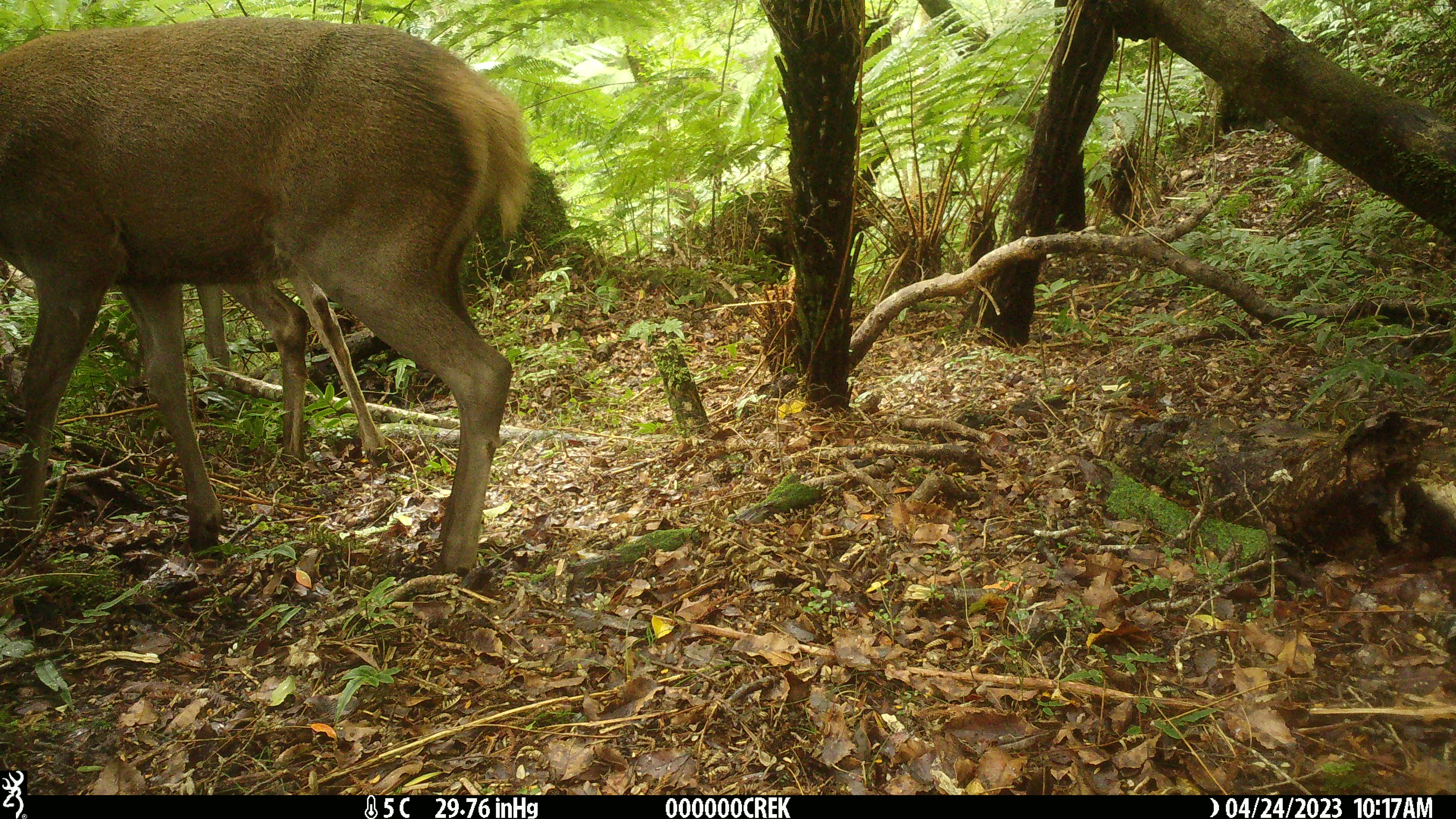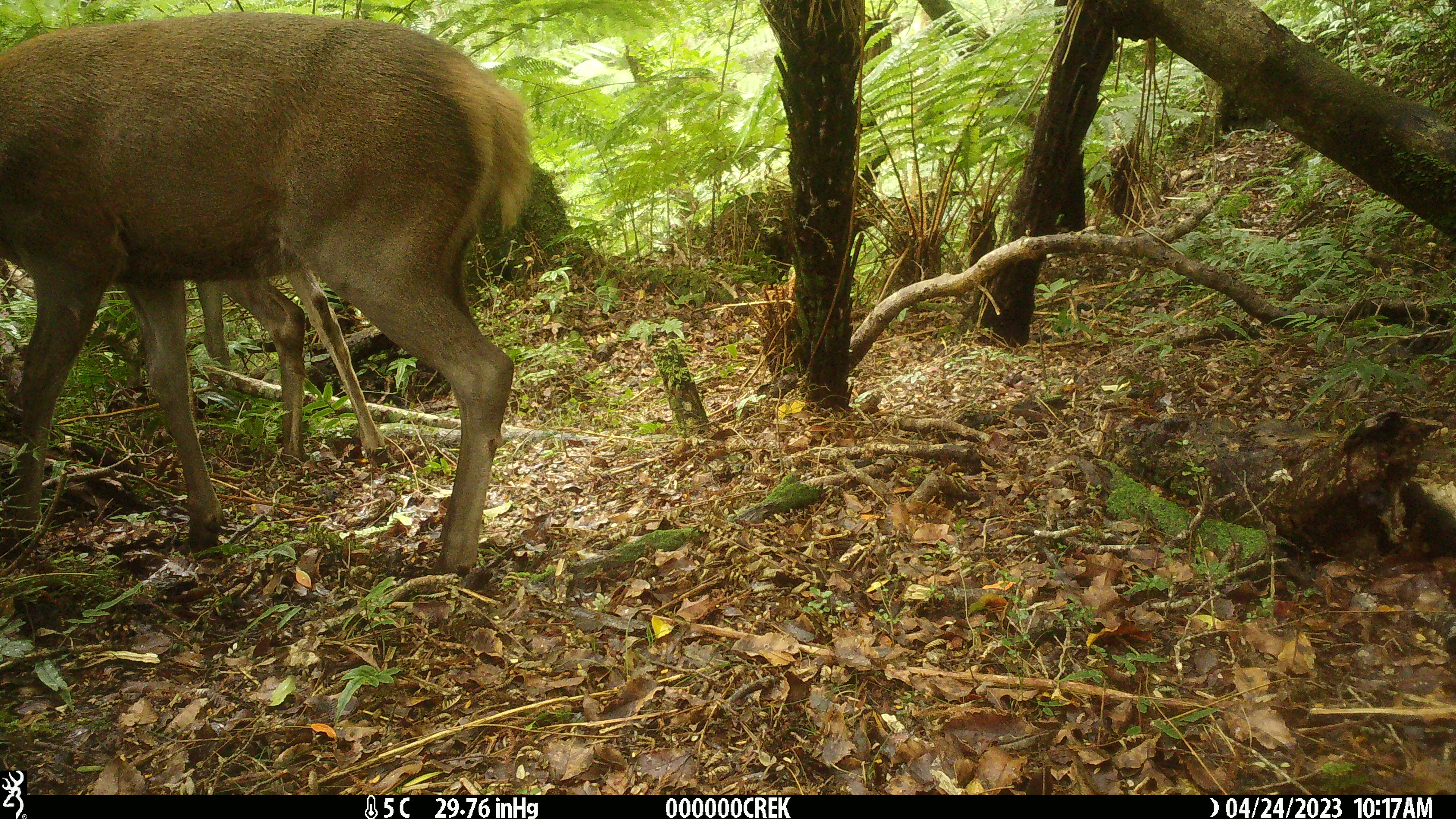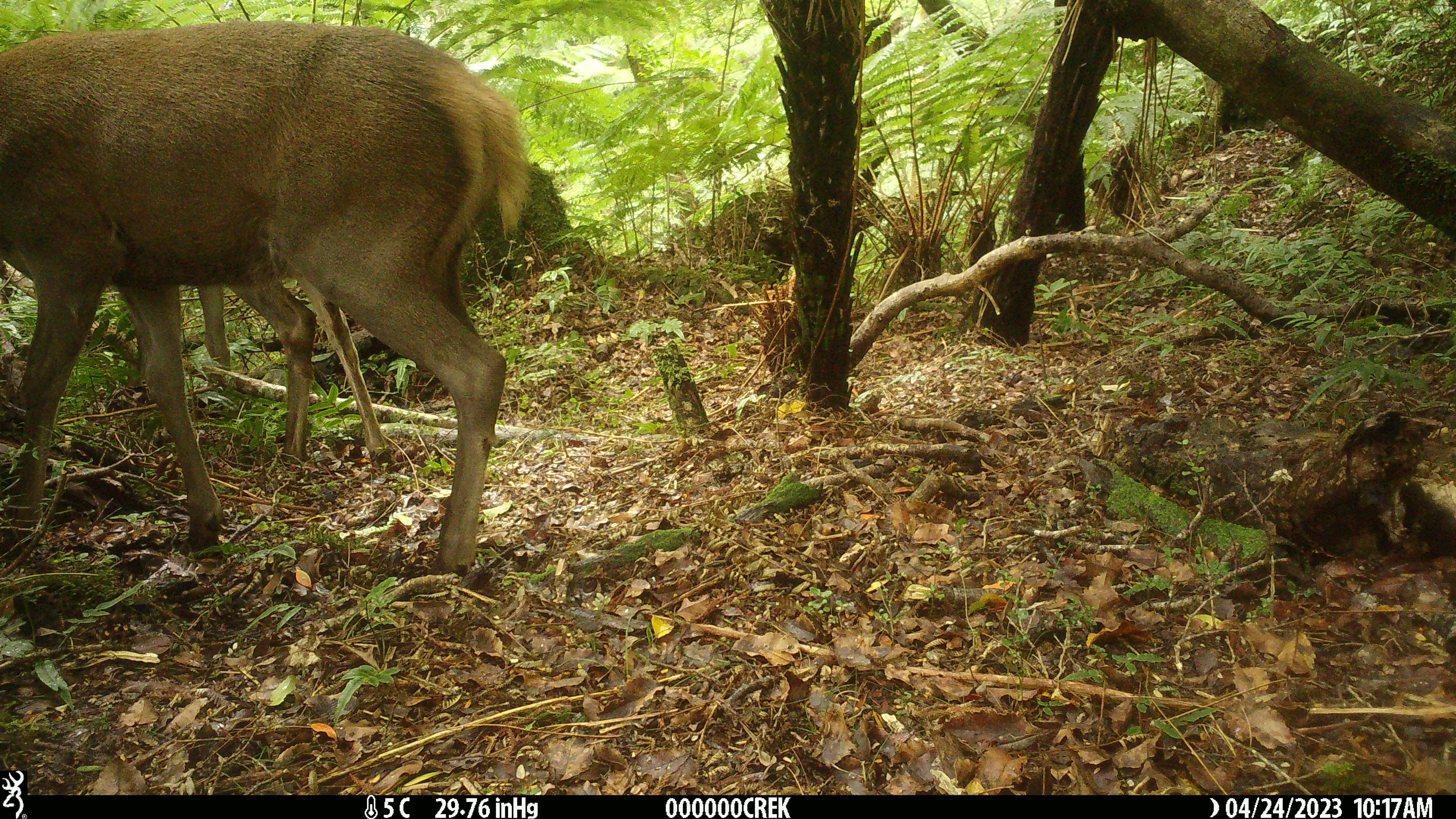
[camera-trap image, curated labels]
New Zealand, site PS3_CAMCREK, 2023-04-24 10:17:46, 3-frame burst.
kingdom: Animalia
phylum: Chordata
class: Mammalia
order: Artiodactyla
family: Cervidae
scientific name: Cervidae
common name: deer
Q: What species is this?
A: Deer (Cervidae).